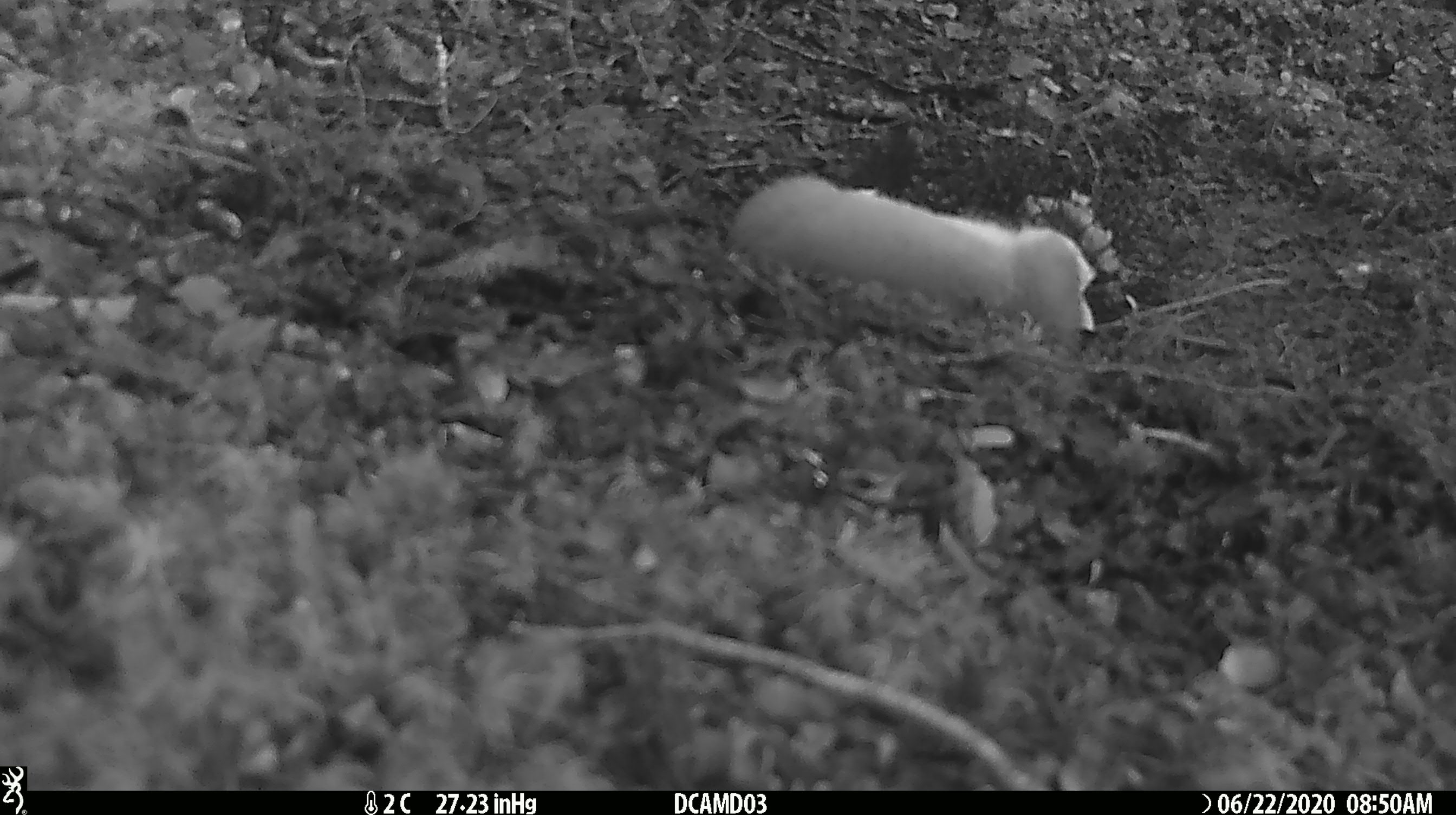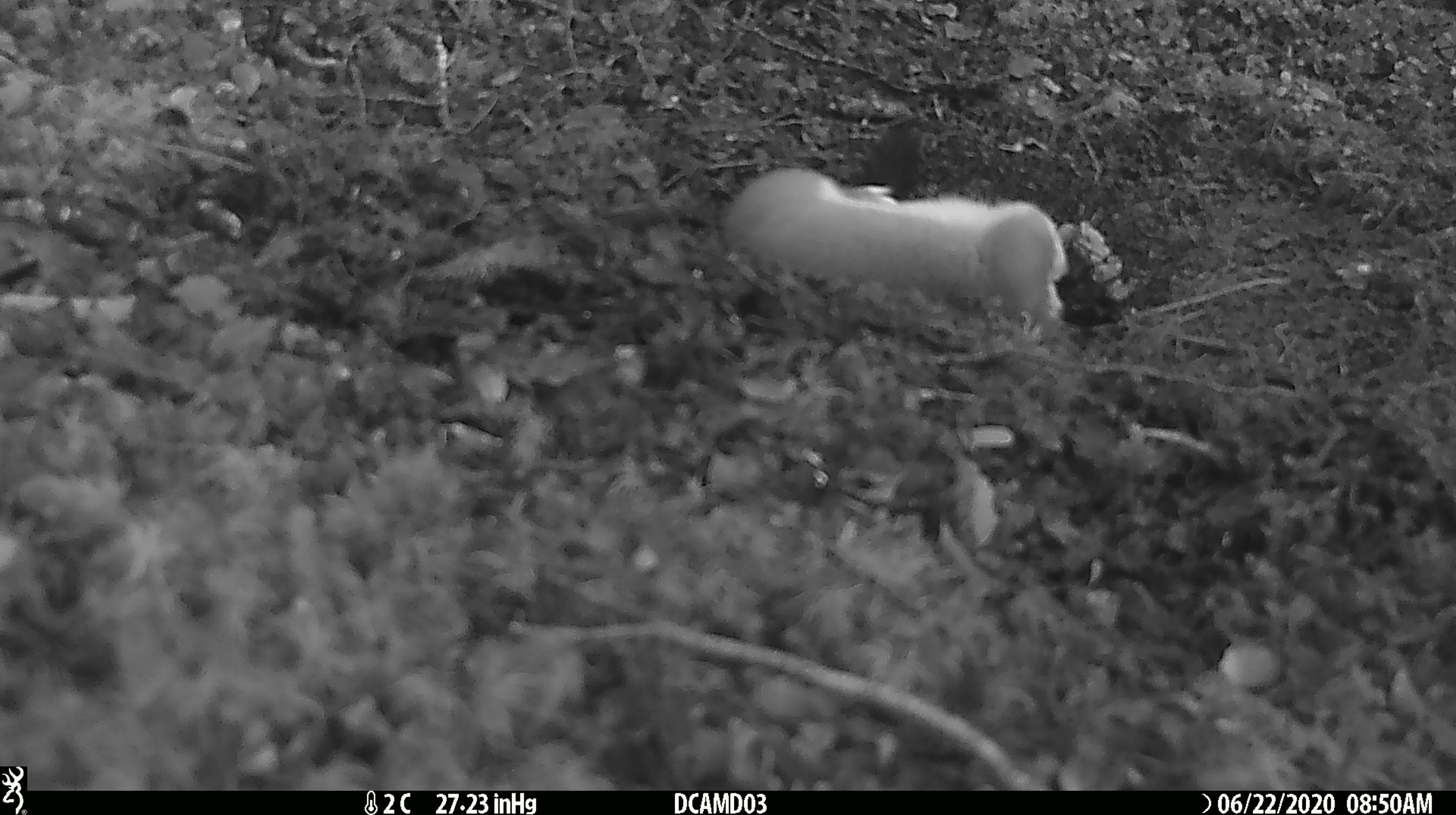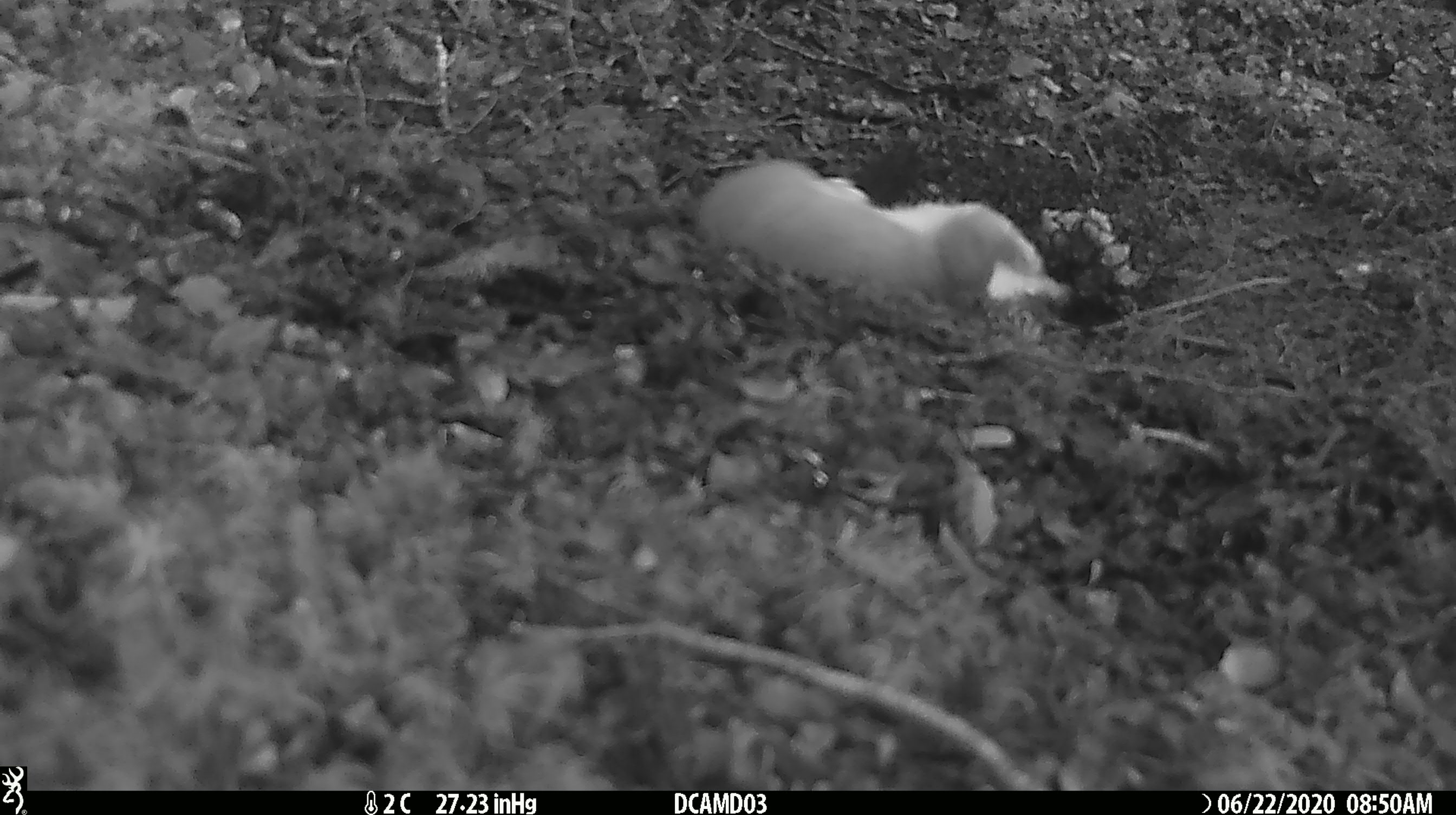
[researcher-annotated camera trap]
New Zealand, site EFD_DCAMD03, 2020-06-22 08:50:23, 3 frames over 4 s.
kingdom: Animalia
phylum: Chordata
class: Mammalia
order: Carnivora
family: Mustelidae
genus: Mustela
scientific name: Mustela erminea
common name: stoat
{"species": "stoat (Mustela erminea)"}